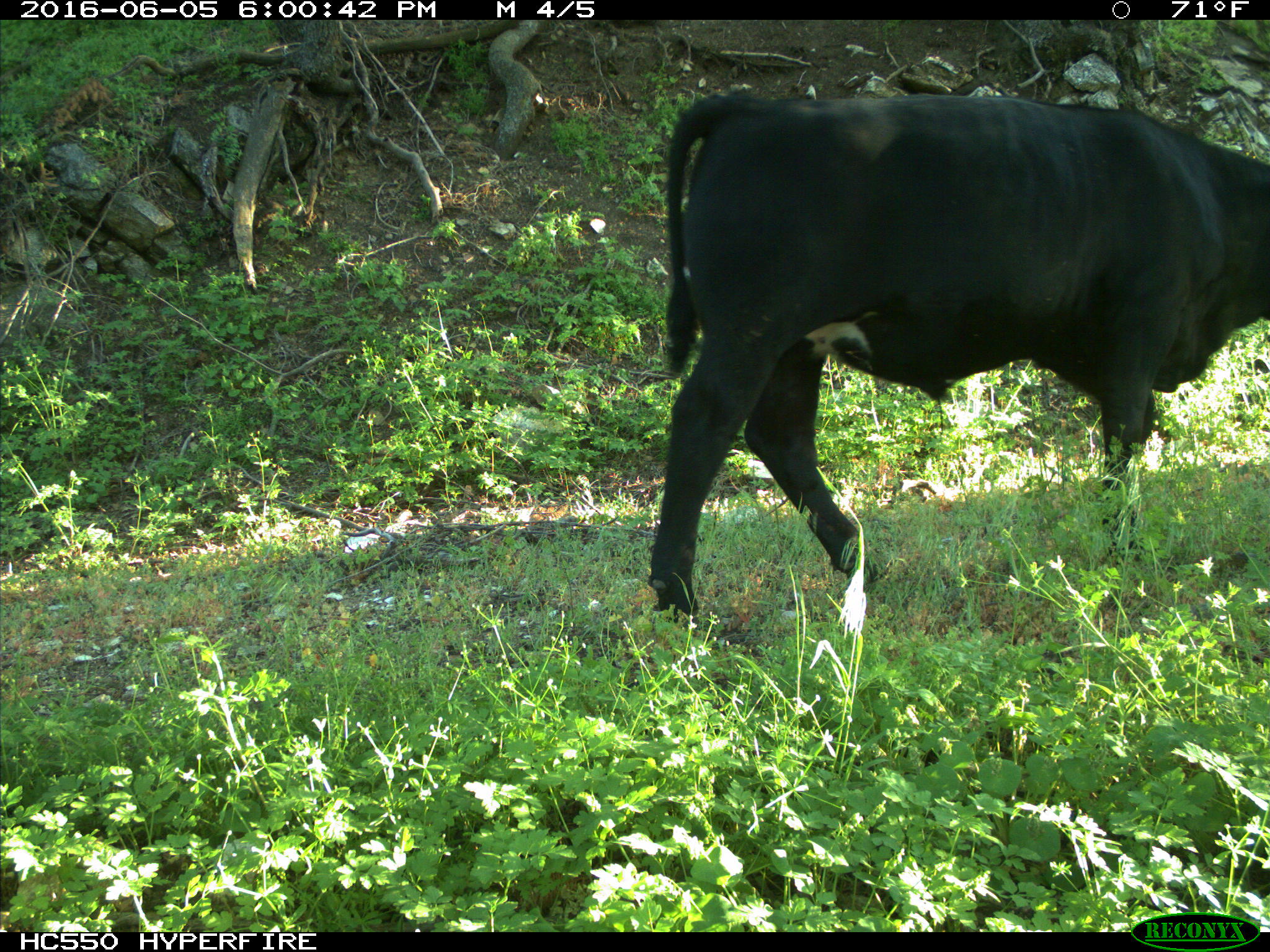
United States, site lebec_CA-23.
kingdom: Animalia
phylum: Chordata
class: Mammalia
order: Artiodactyla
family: Bovidae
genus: Bos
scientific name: Bos taurus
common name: domestic cow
Bos taurus (domestic cow).